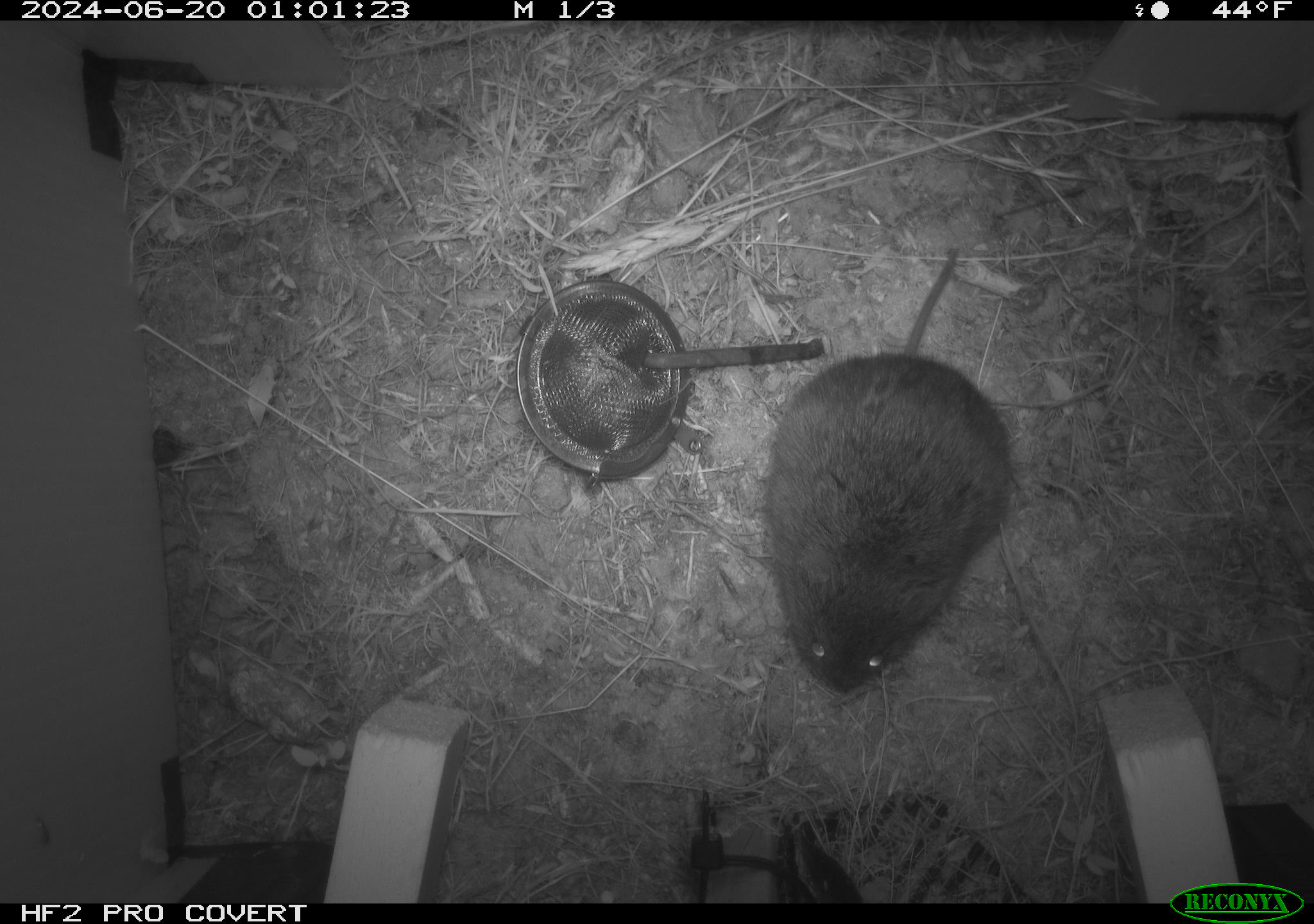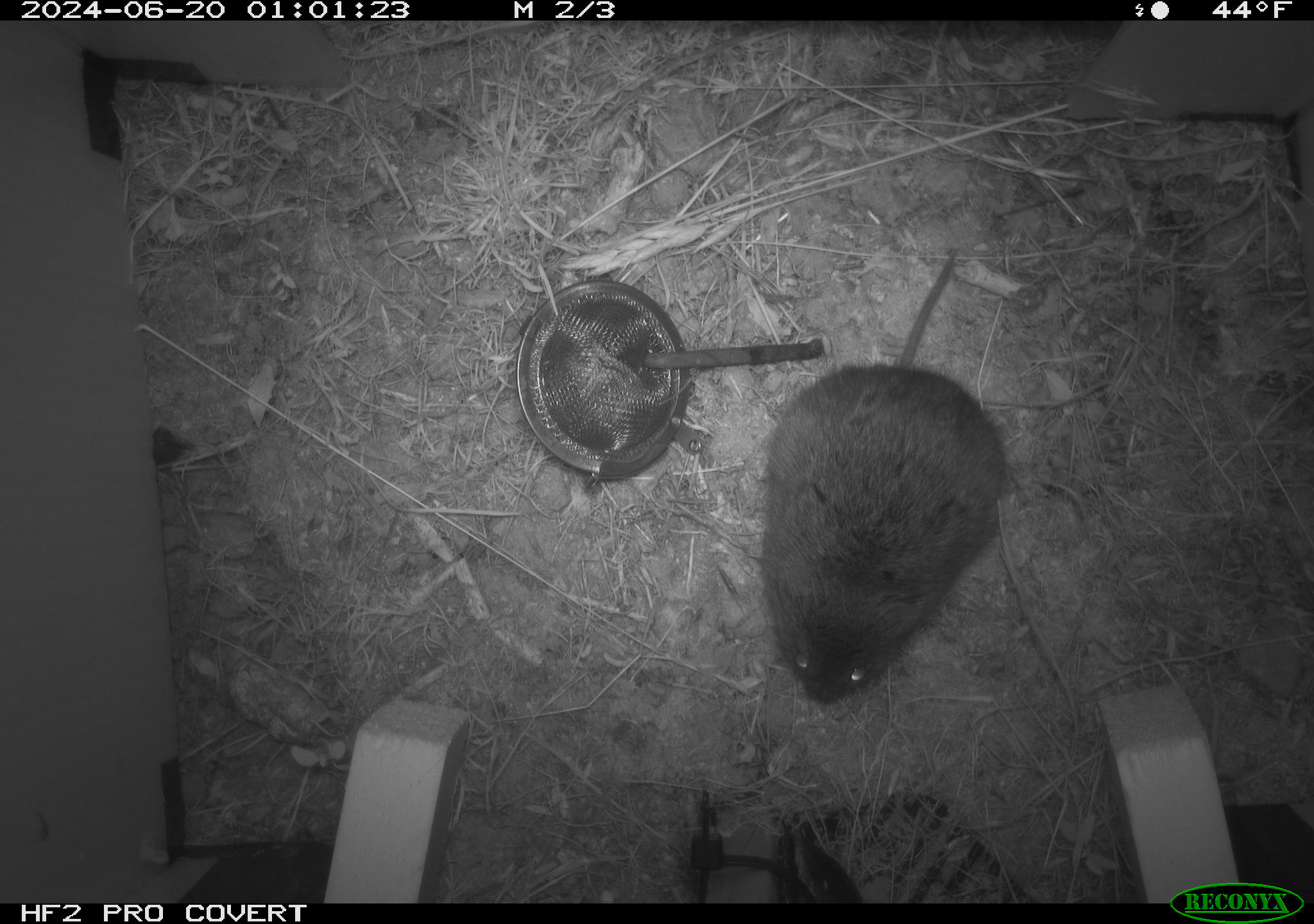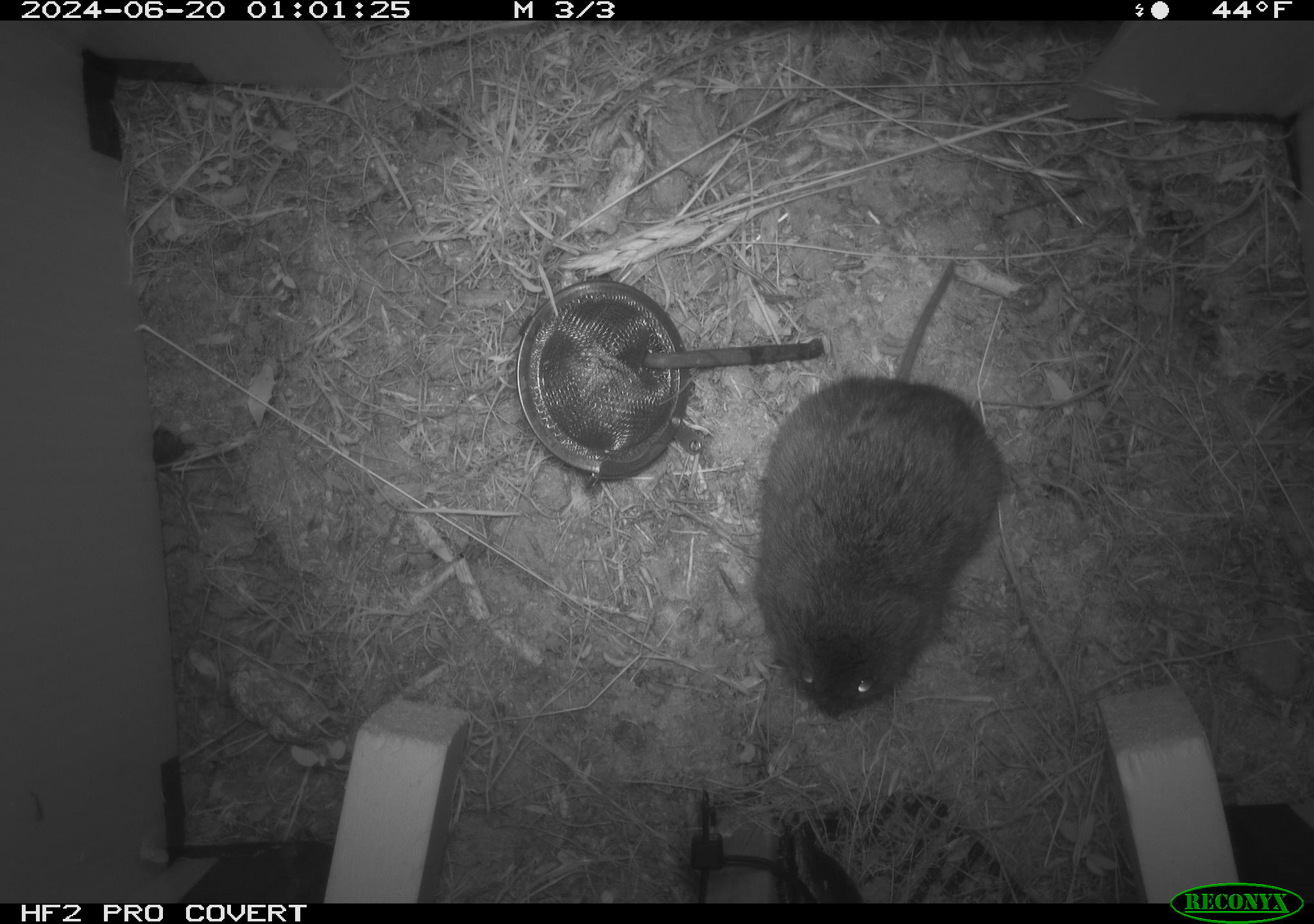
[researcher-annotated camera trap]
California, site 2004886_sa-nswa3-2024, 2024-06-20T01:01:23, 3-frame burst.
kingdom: Animalia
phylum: Chordata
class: Mammalia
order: Rodentia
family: Cricetidae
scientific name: Arvicolinae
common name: voles, lemmings, and muskrats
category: arvicolinae subfamily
Arvicolinae subfamily (voles, lemmings, and muskrats) (Arvicolinae).